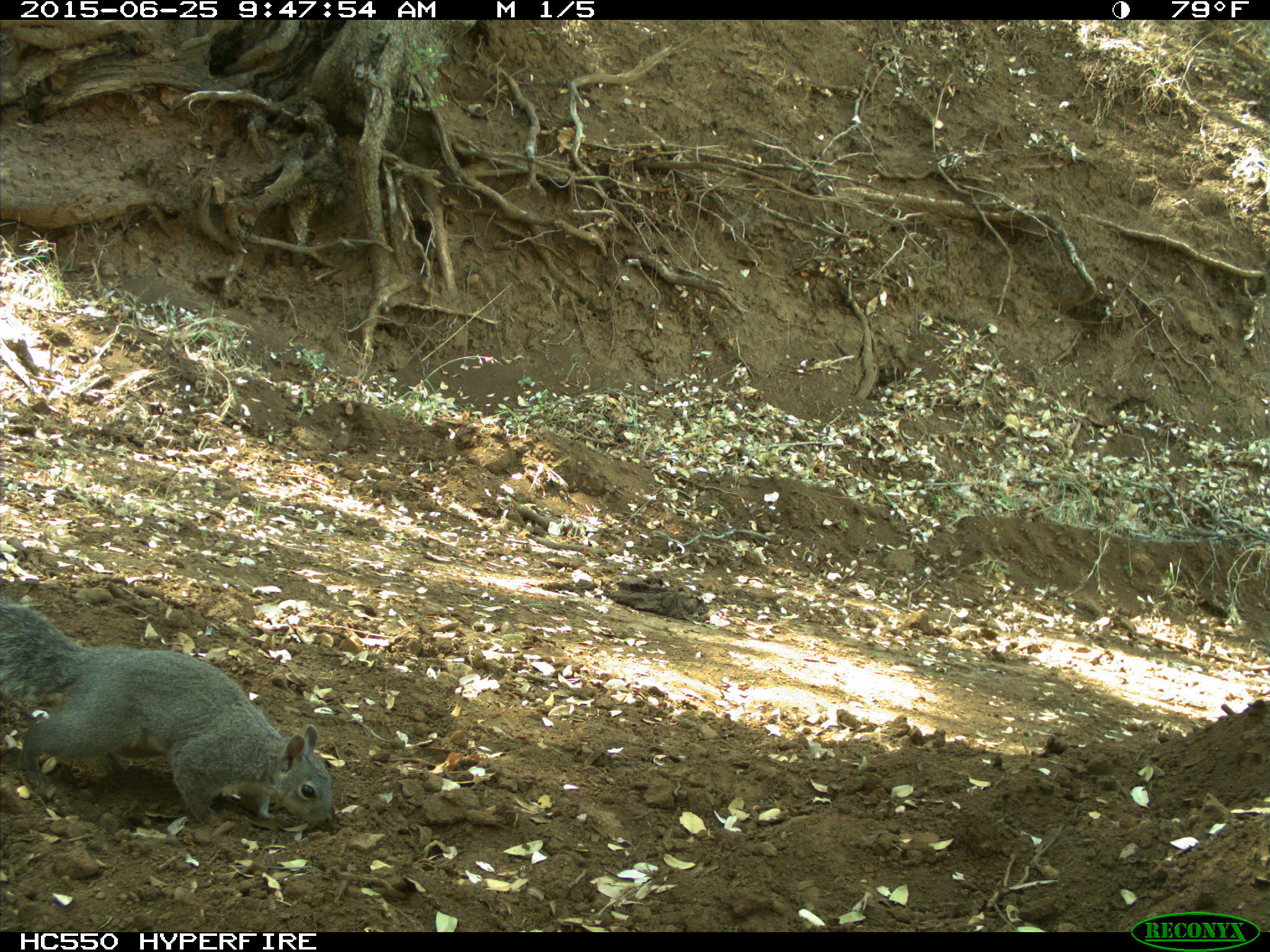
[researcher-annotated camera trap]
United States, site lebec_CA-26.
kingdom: Animalia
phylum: Chordata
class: Mammalia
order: Rodentia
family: Sciuridae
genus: Sciurus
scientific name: Sciurus carolinensis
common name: eastern gray squirrel